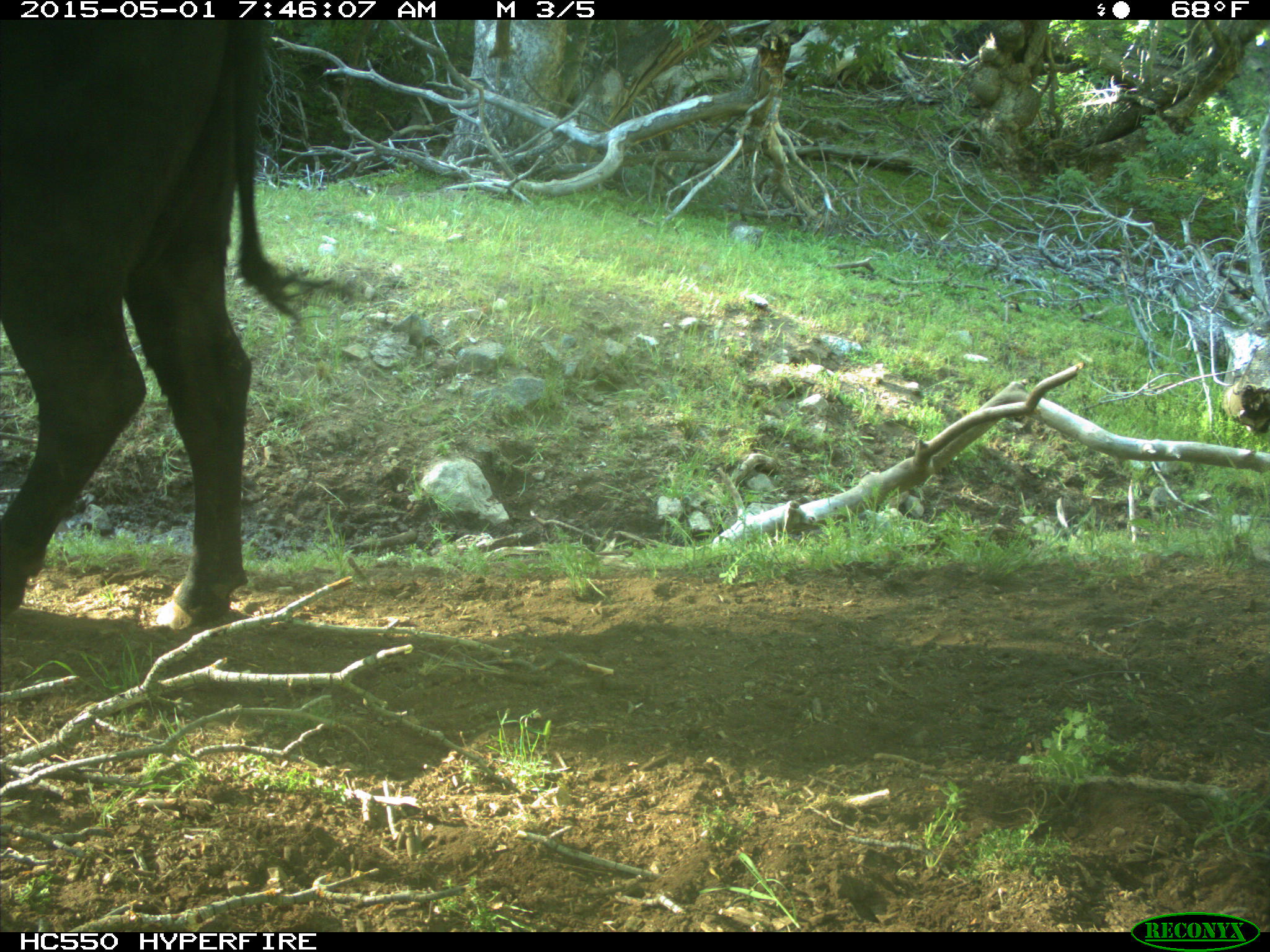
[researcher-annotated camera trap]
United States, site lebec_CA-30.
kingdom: Animalia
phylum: Chordata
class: Mammalia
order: Artiodactyla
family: Bovidae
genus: Bos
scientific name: Bos taurus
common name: domestic cow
Bos taurus (domestic cow).